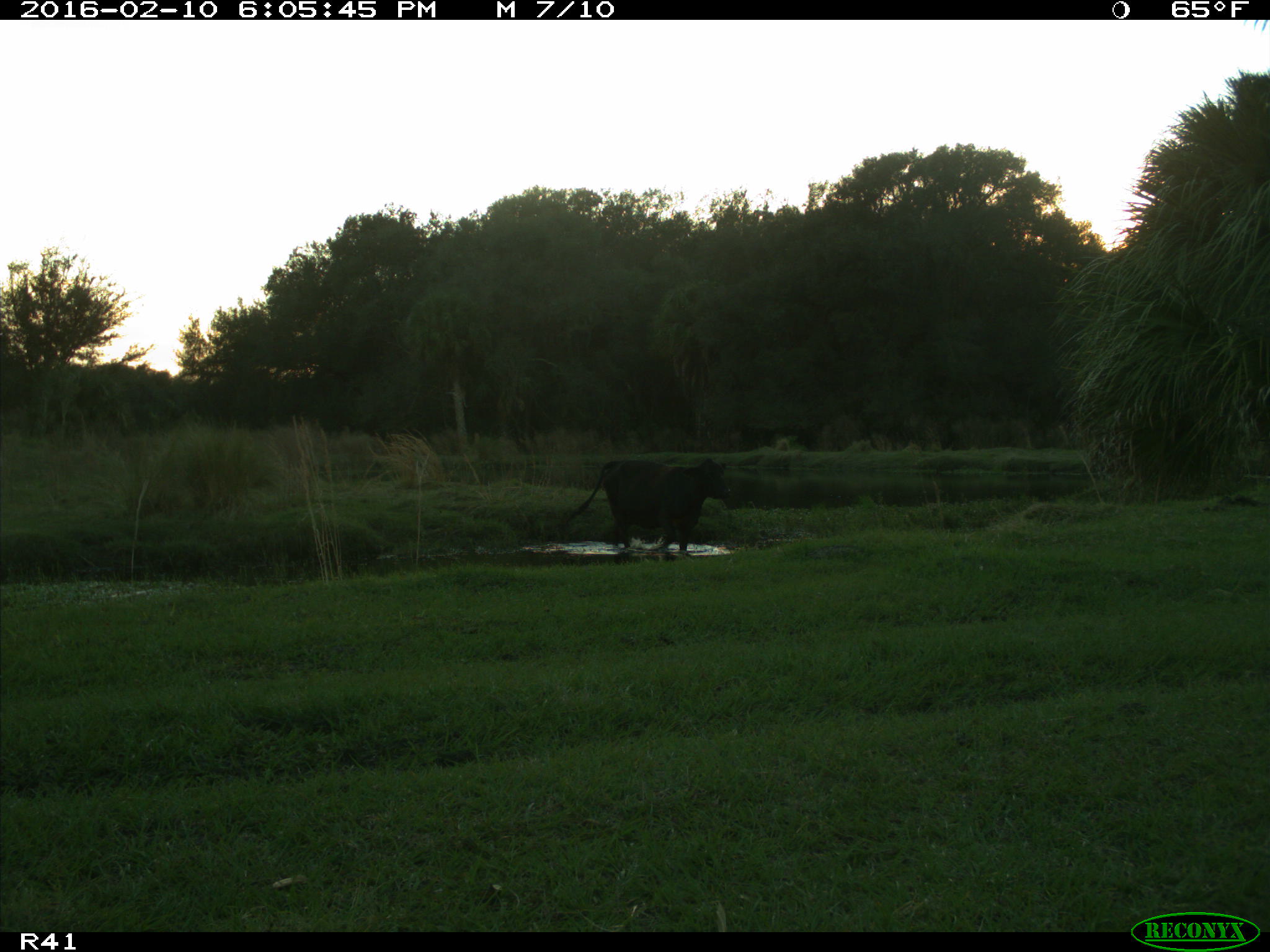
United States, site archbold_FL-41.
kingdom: Animalia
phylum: Chordata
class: Mammalia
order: Artiodactyla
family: Bovidae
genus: Bos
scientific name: Bos taurus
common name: domestic cow